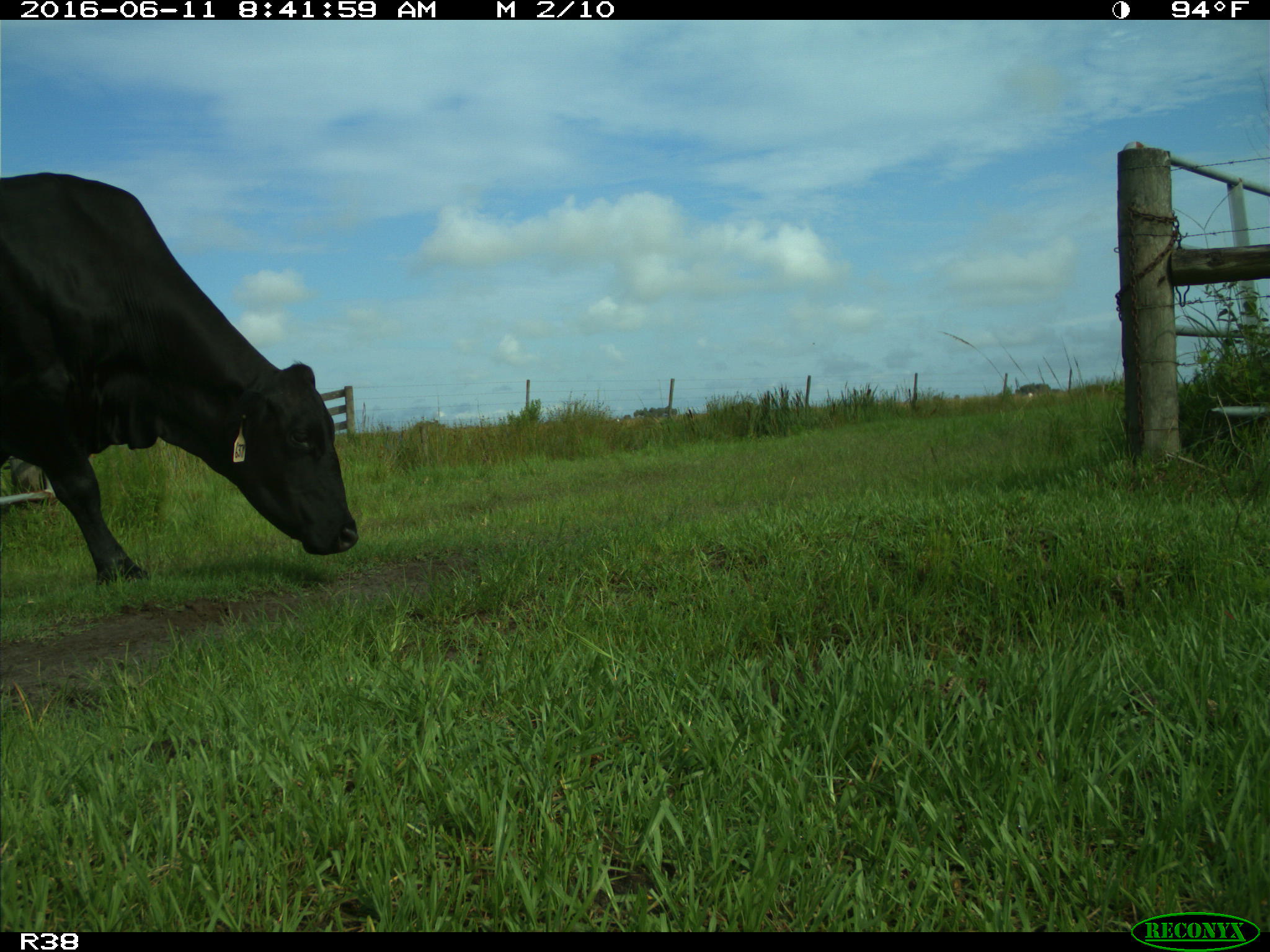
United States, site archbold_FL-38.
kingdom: Animalia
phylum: Chordata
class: Mammalia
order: Artiodactyla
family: Bovidae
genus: Bos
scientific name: Bos taurus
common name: domestic cow